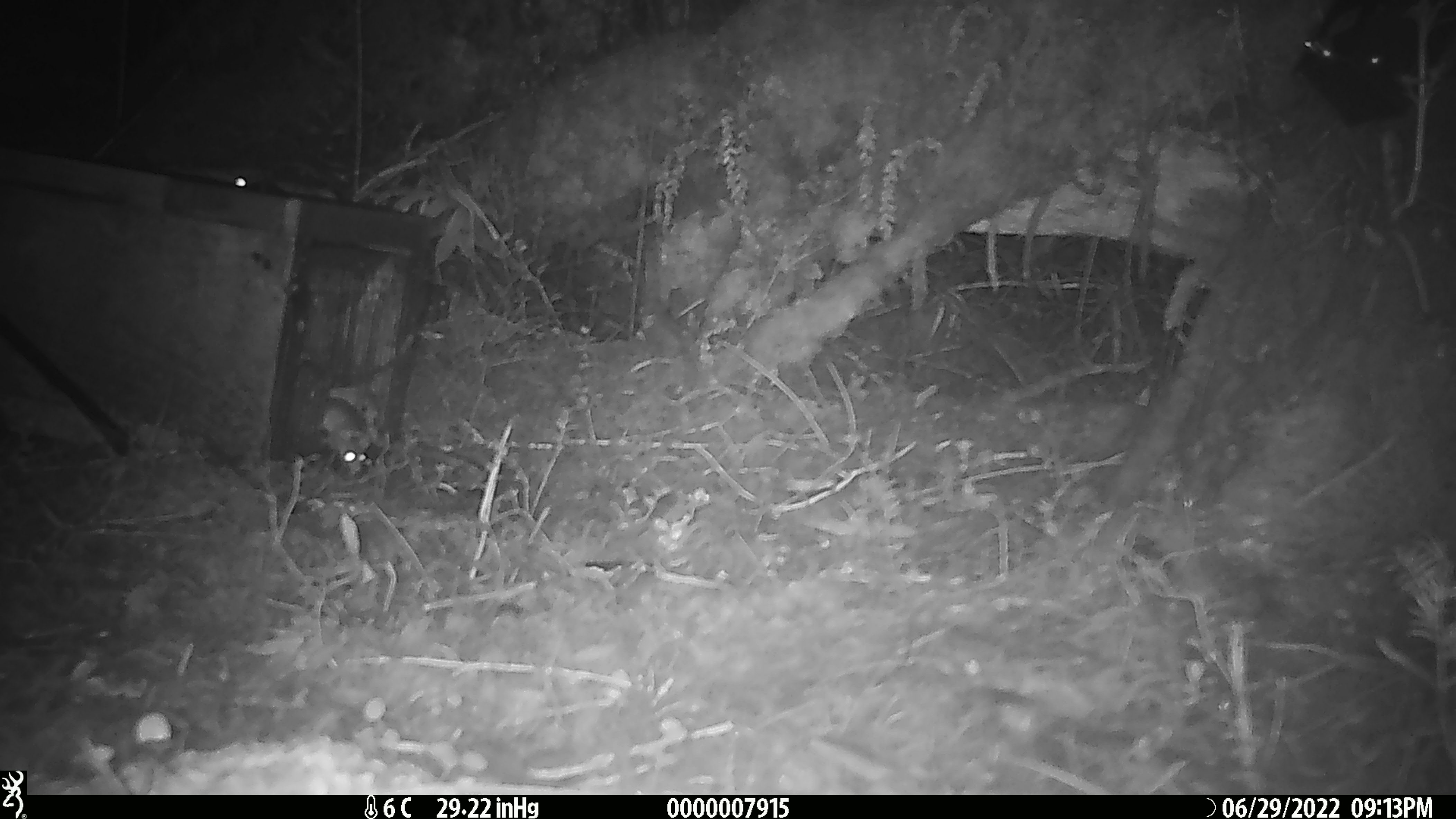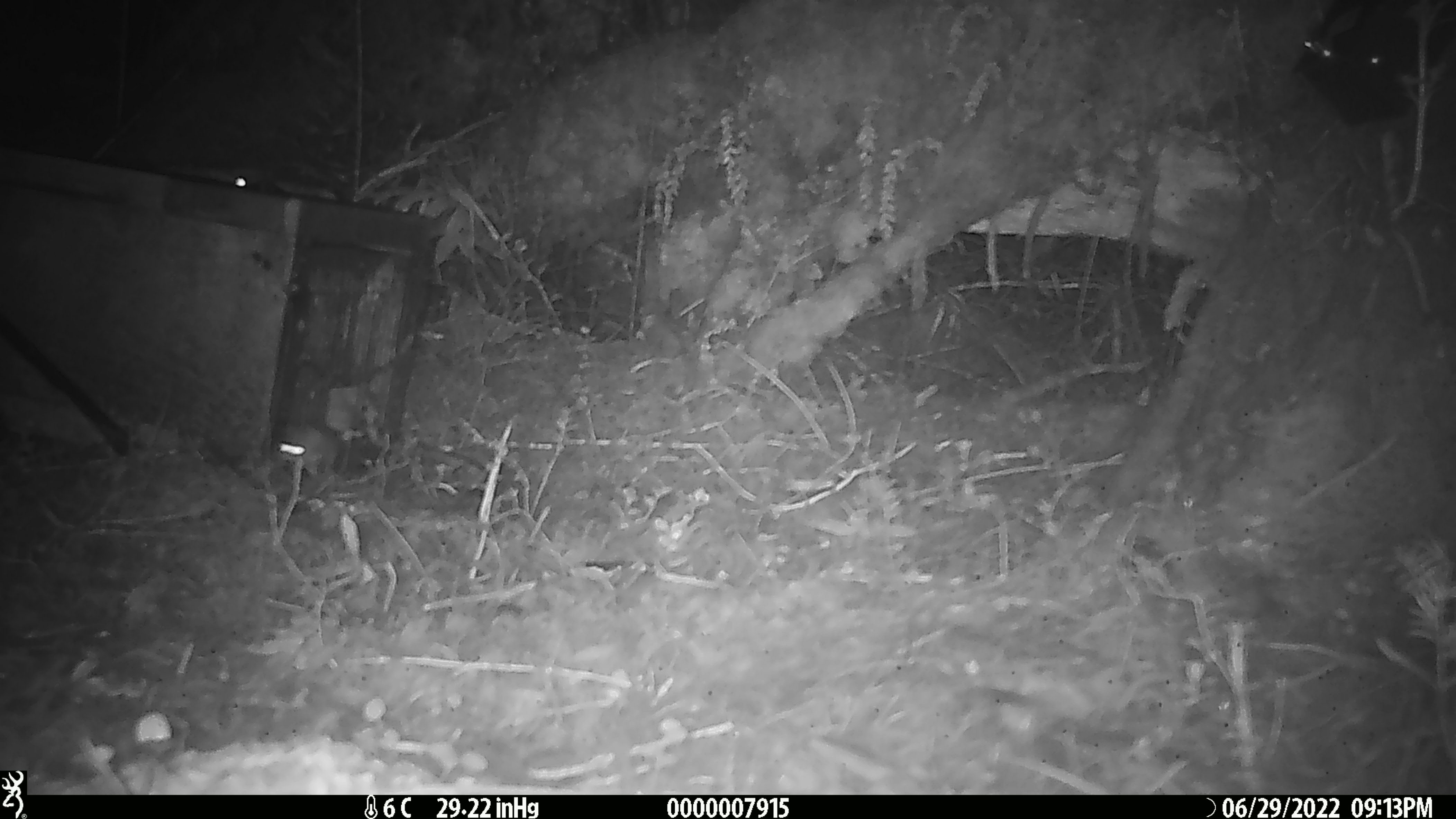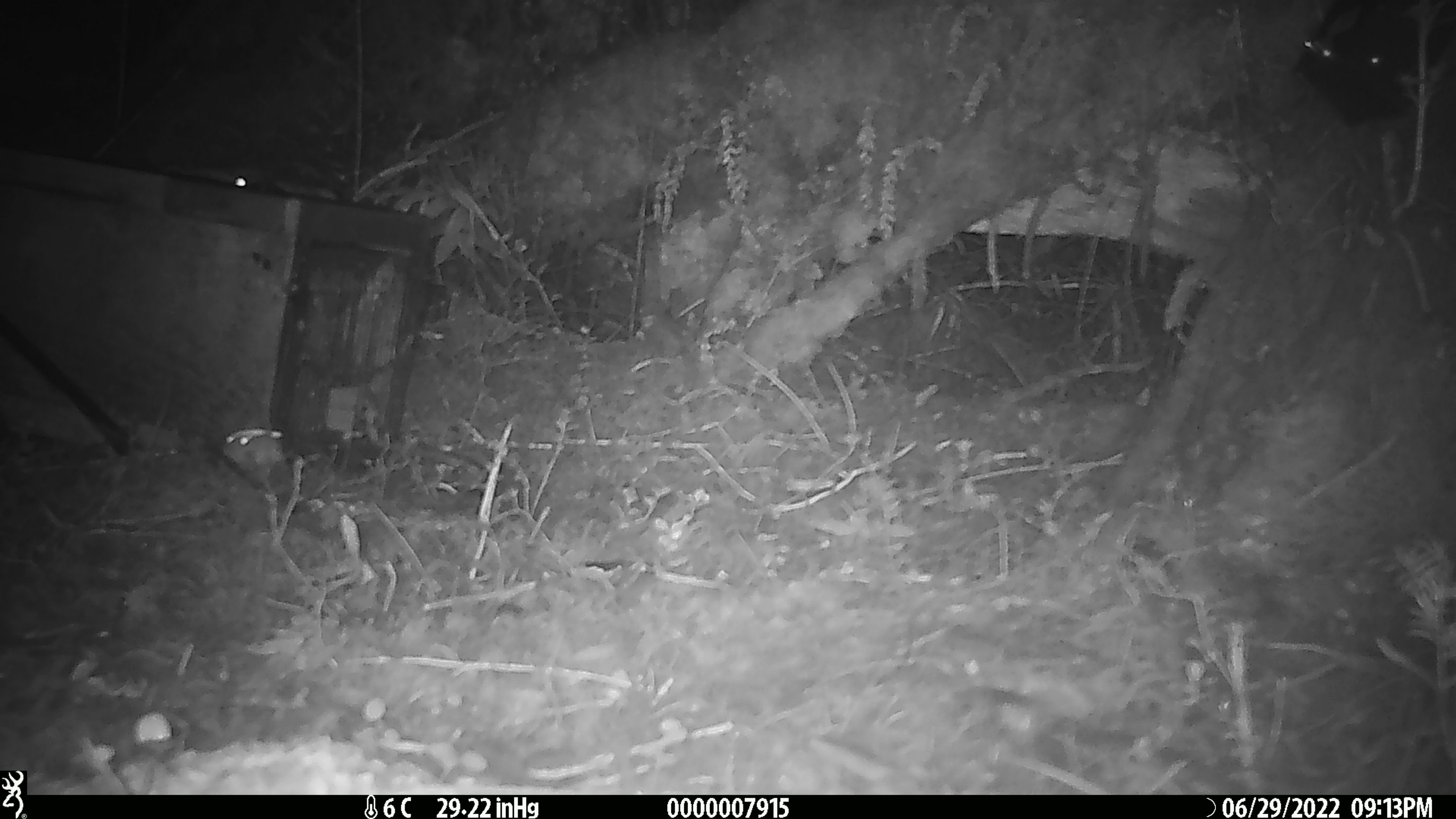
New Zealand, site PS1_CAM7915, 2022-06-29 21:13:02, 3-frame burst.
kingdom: Animalia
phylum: Chordata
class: Mammalia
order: Rodentia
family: Muridae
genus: Mus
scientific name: Mus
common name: mouse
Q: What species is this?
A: Mouse (Mus).